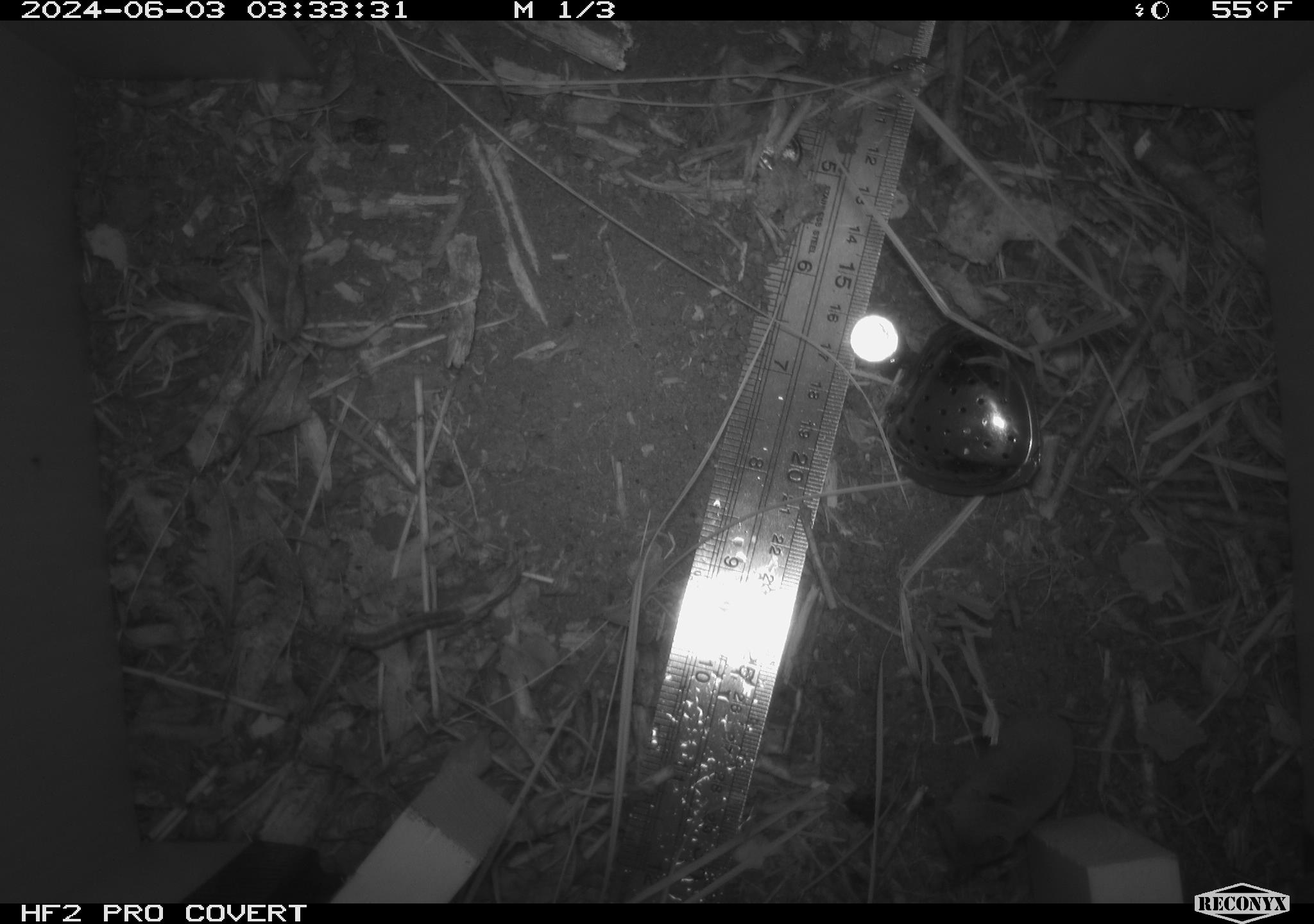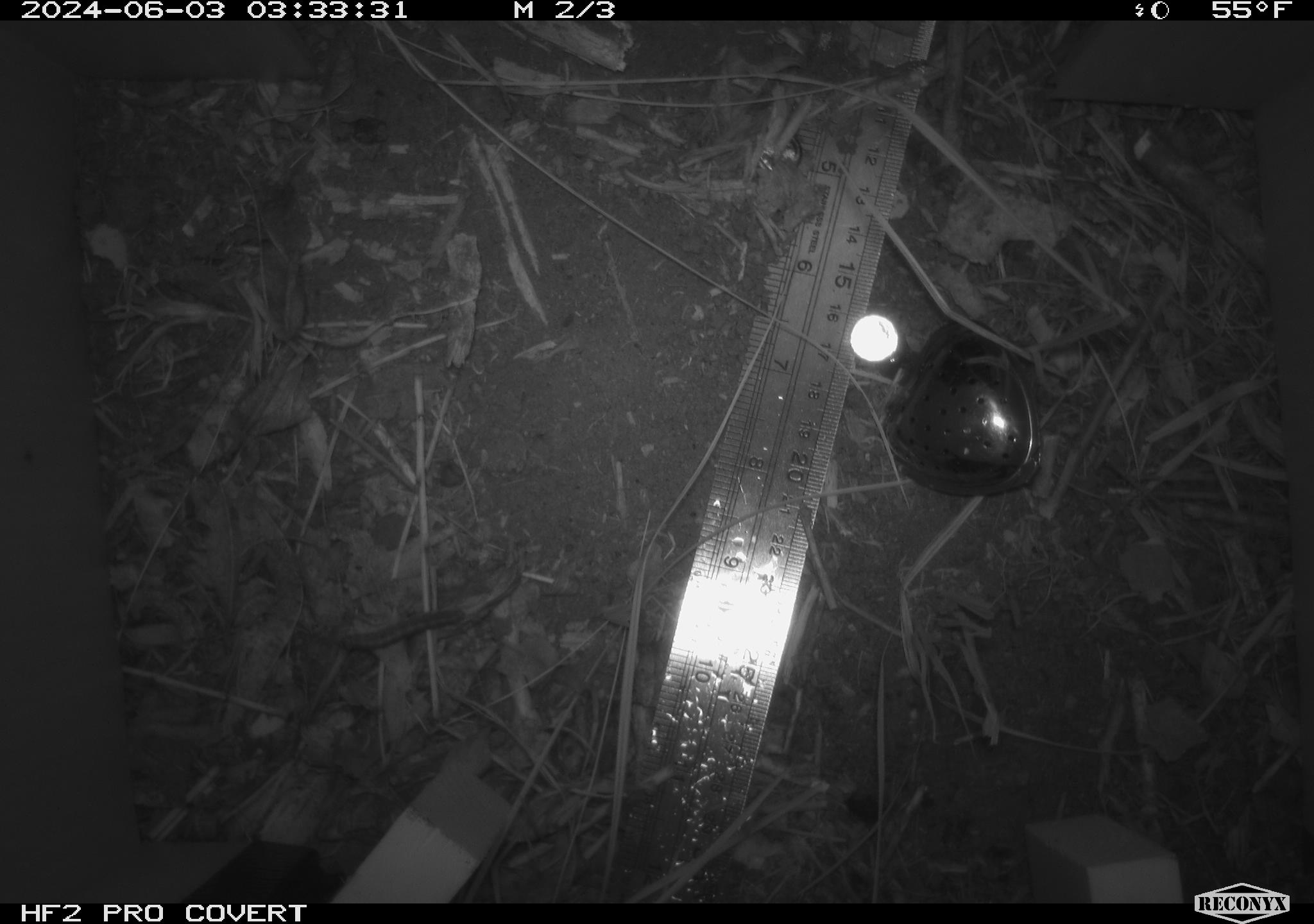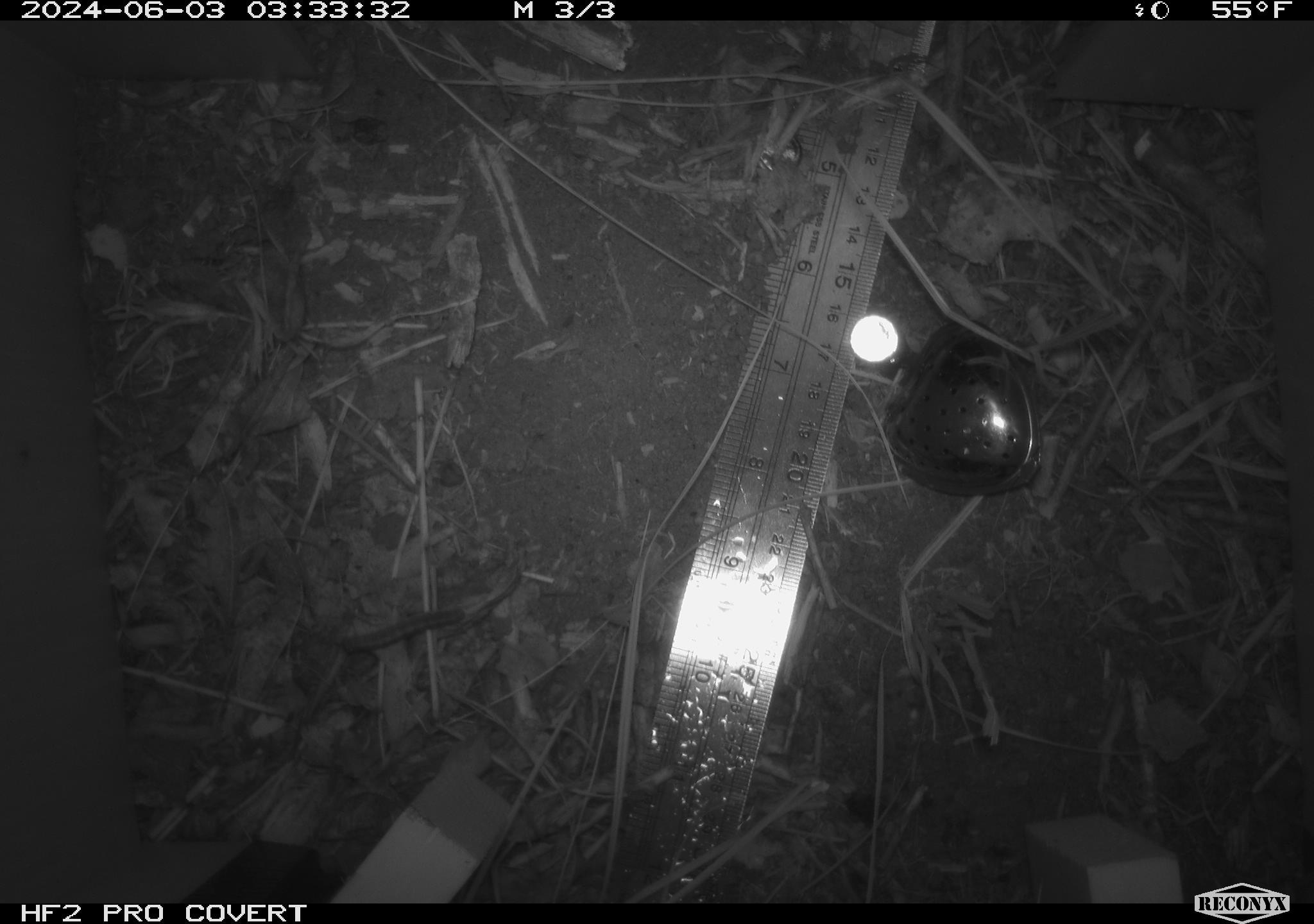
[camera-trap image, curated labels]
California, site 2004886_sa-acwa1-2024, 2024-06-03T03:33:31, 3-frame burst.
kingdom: Animalia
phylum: Chordata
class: Mammalia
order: Eulipotyphla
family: Soricidae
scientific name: Soricidae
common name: shrews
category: soricidae family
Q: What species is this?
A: Soricidae family (shrews) (Soricidae).